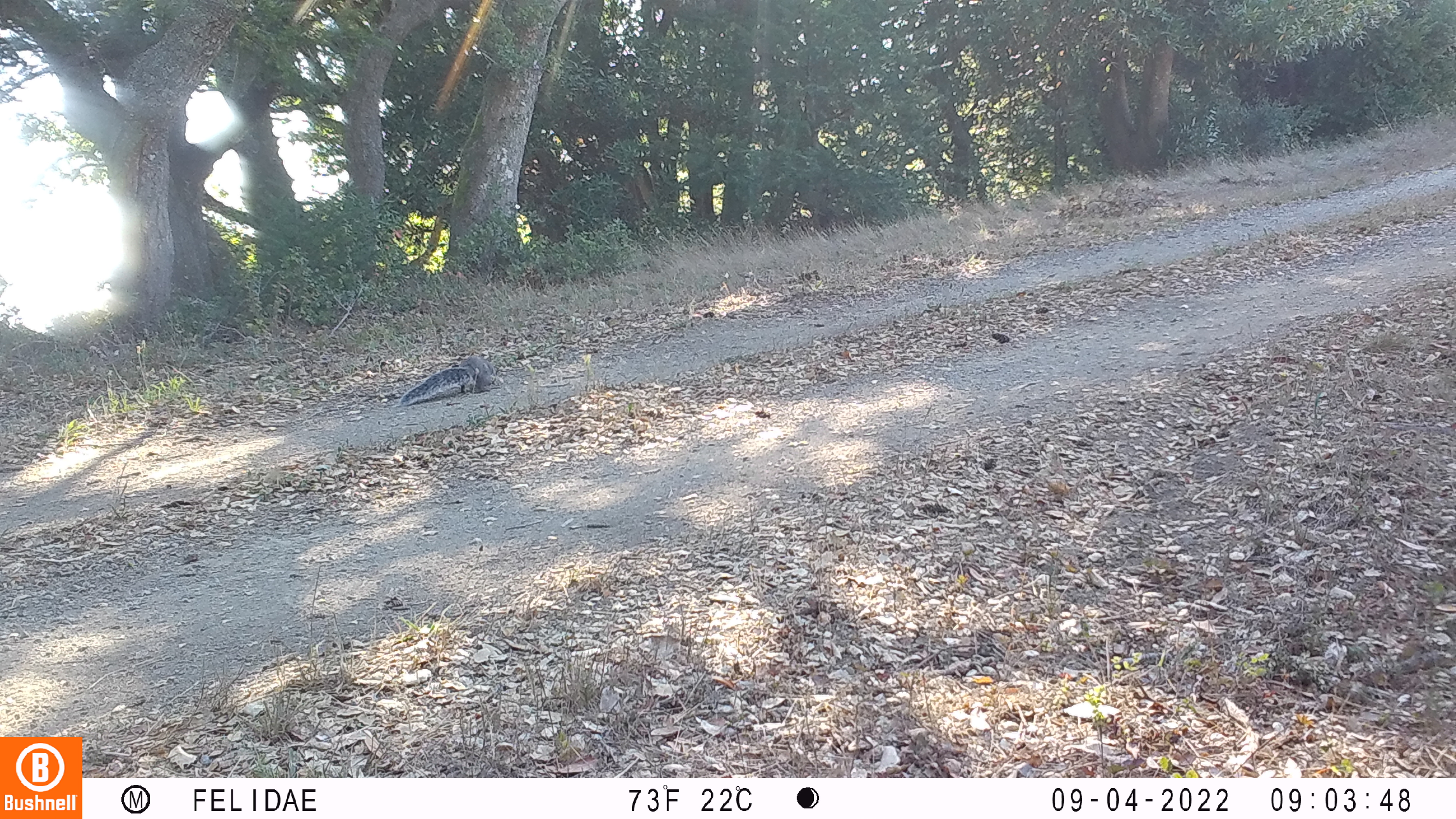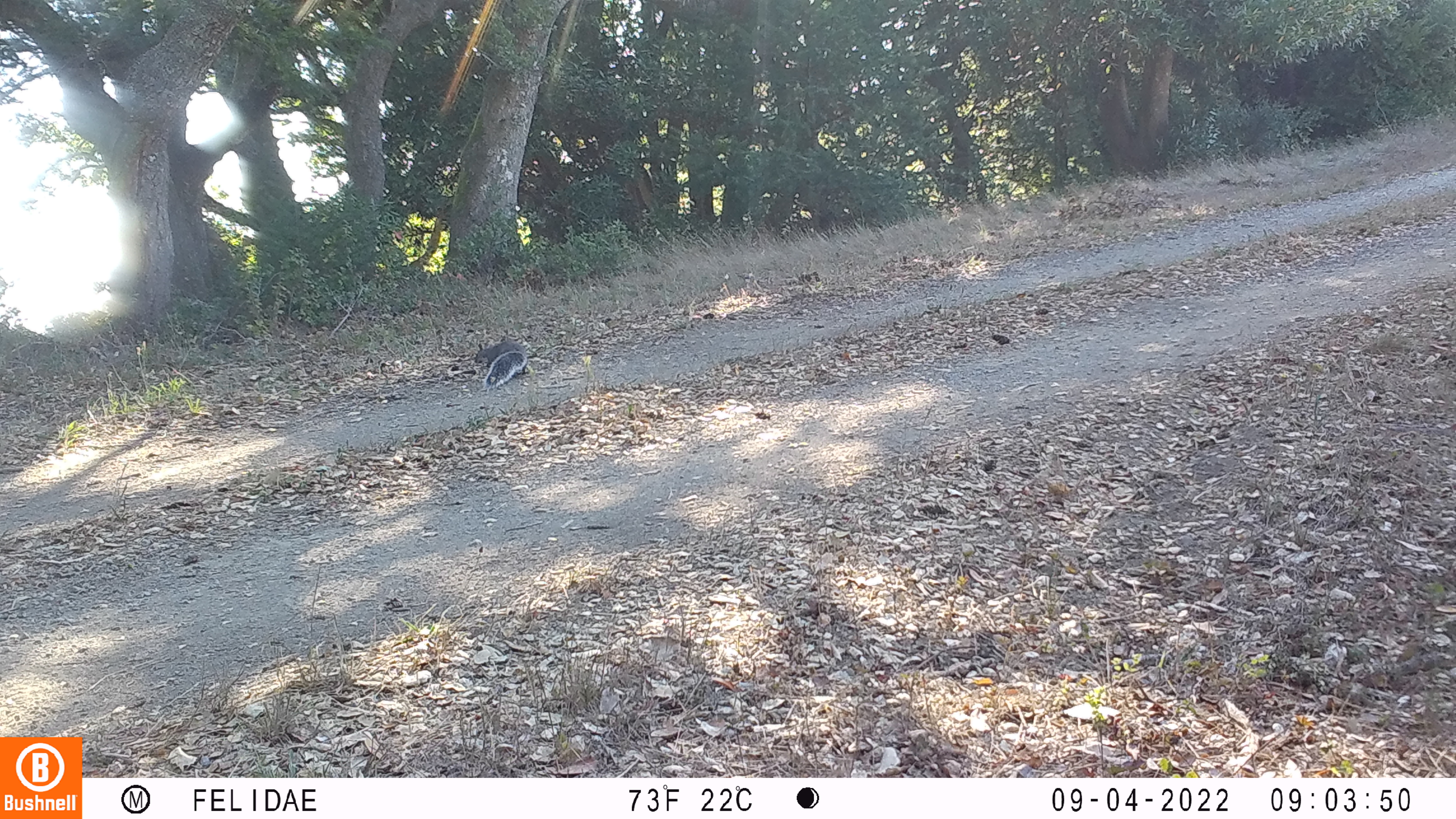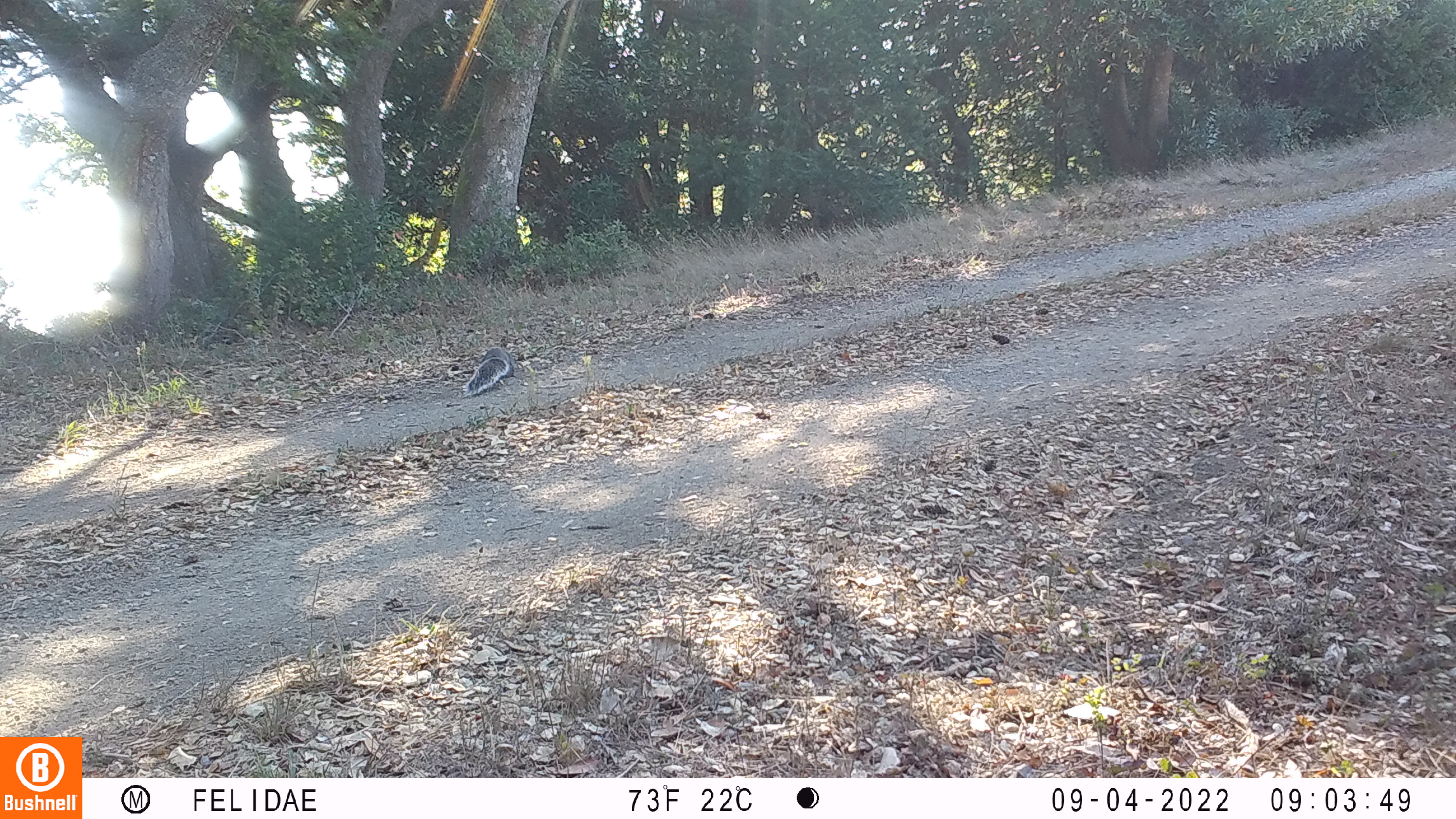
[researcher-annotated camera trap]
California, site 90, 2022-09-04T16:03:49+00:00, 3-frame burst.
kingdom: Animalia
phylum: Chordata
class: Mammalia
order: Rodentia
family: Sciuridae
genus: Sciurus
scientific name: Sciurus griseus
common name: western gray squirrel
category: western grey squirrel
Western grey squirrel (western gray squirrel) (Sciurus griseus).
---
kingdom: Animalia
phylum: Chordata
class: Mammalia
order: Rodentia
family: Sciuridae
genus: Sciurus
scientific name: Sciurus carolinensis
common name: eastern gray squirrel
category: eastern grey squirrel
Eastern grey squirrel (eastern gray squirrel) (Sciurus carolinensis).